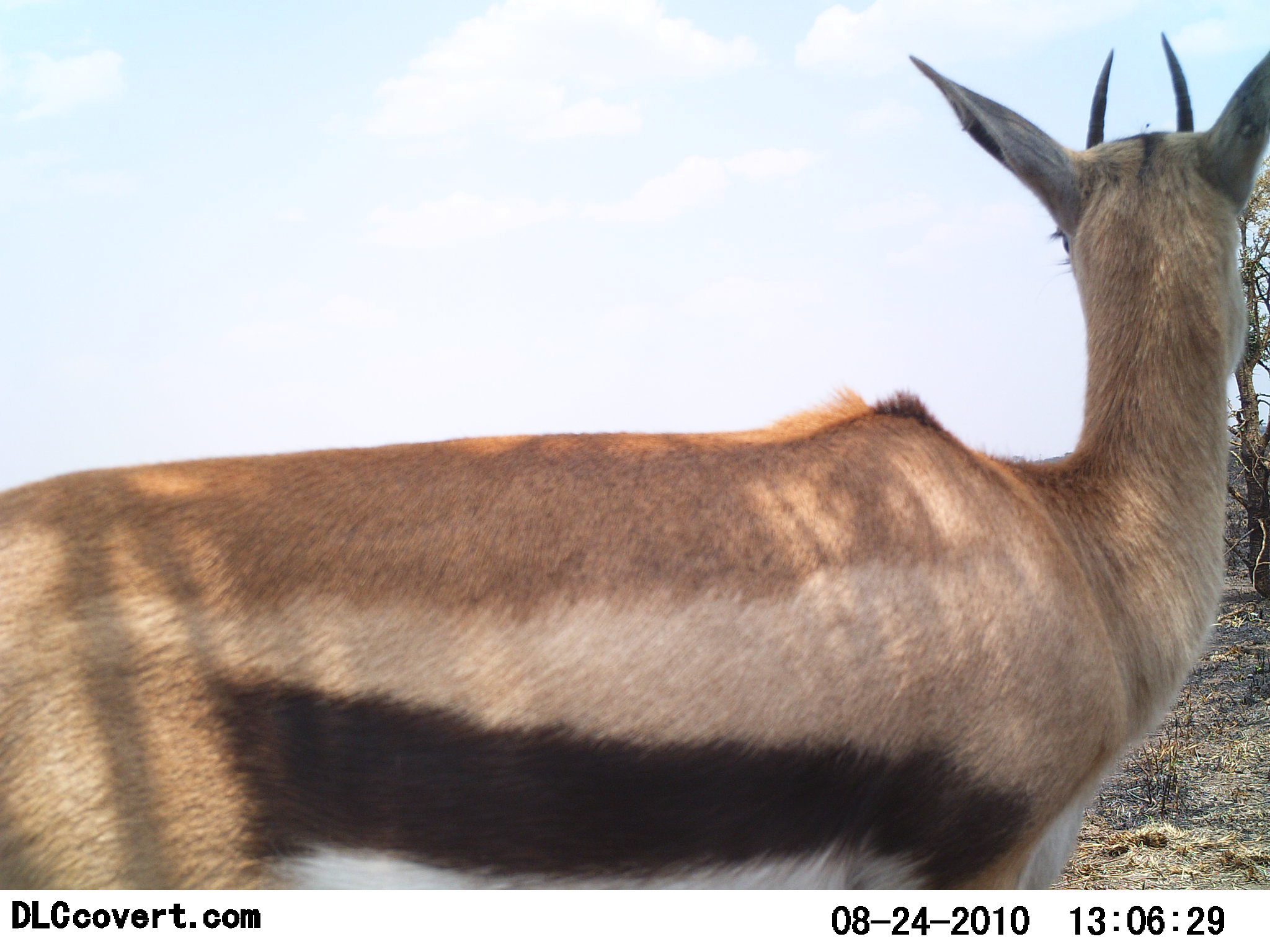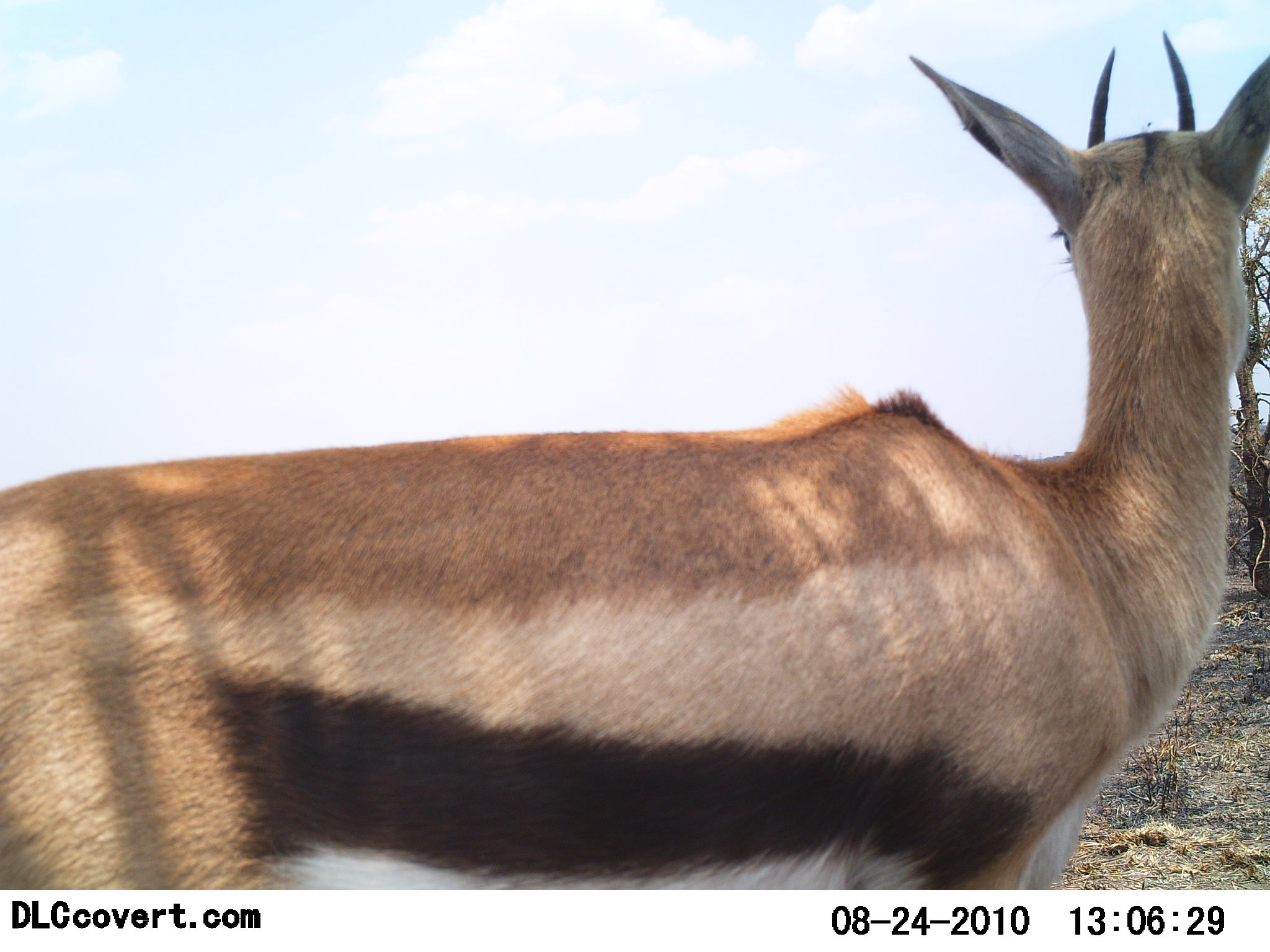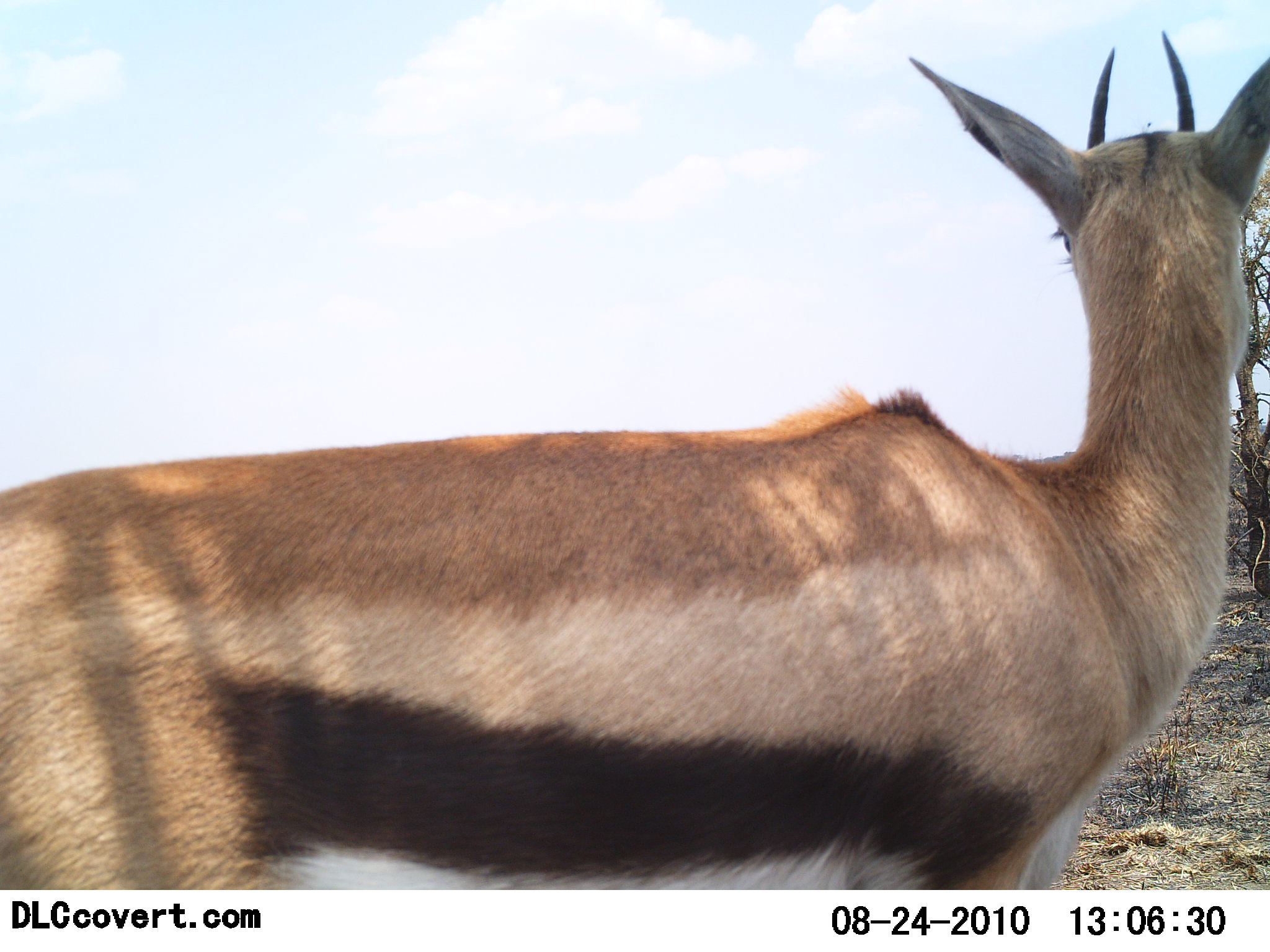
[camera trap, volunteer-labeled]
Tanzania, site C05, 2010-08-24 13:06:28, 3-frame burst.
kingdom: Animalia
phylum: Chordata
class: Mammalia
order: Artiodactyla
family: Bovidae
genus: Eudorcas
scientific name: Eudorcas thomsonii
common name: thomson's gazelle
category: gazellethomsons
Gazellethomsons (thomson's gazelle) (Eudorcas thomsonii), count 1. Behavior (volunteer vote fractions): standing 100%, resting 0%, moving 0%, interacting 0%. Young present (vote fraction): 0%. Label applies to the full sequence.